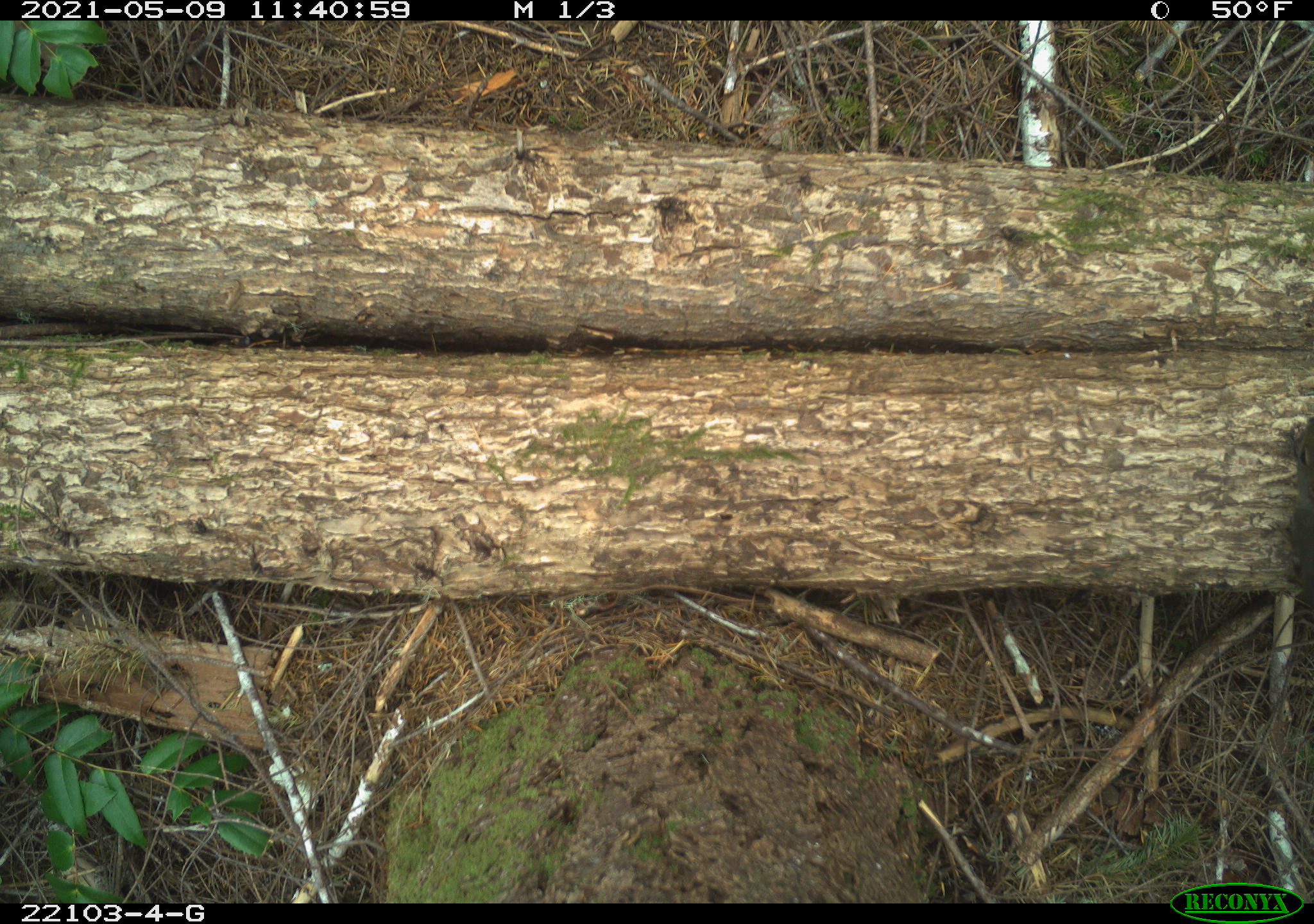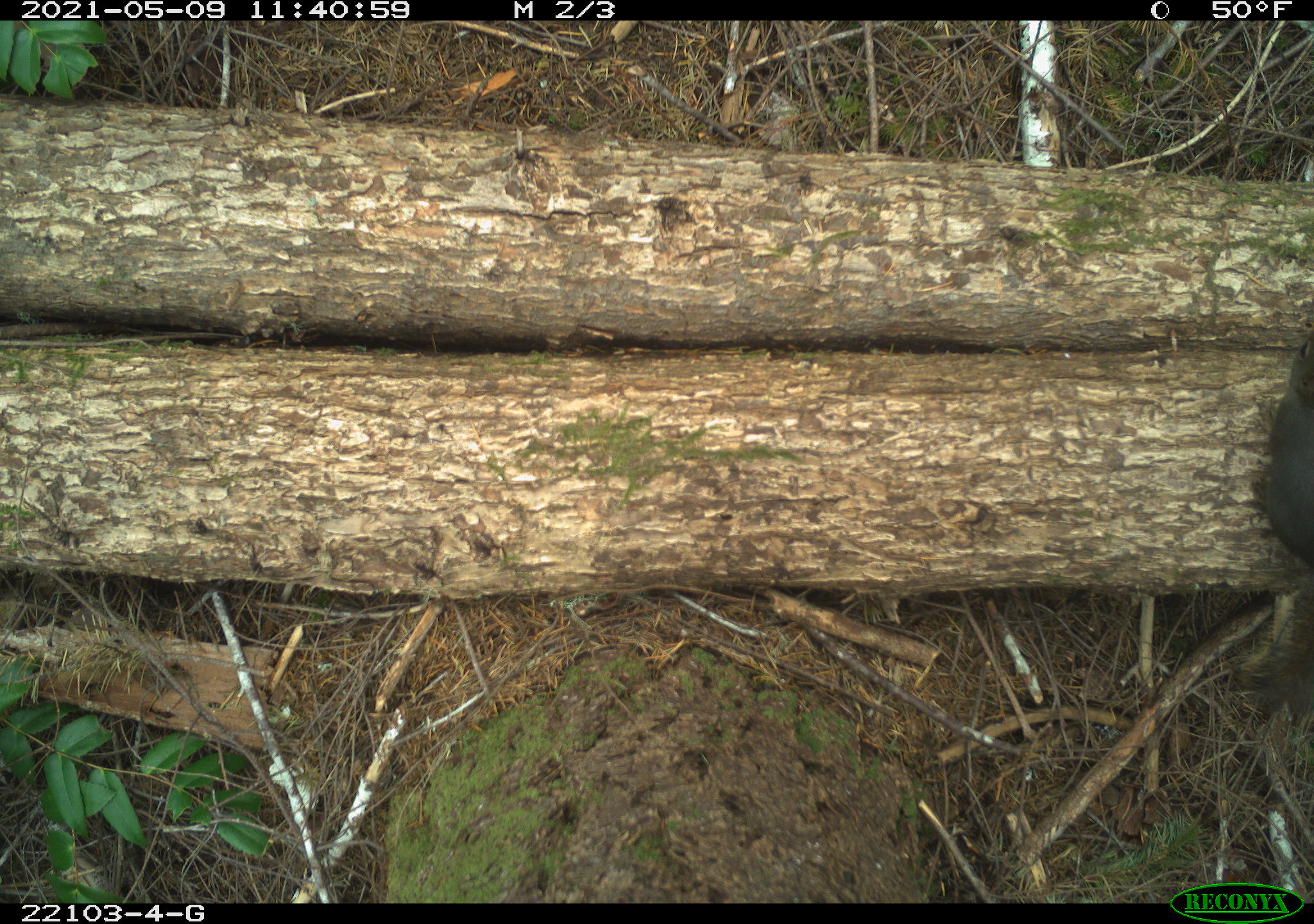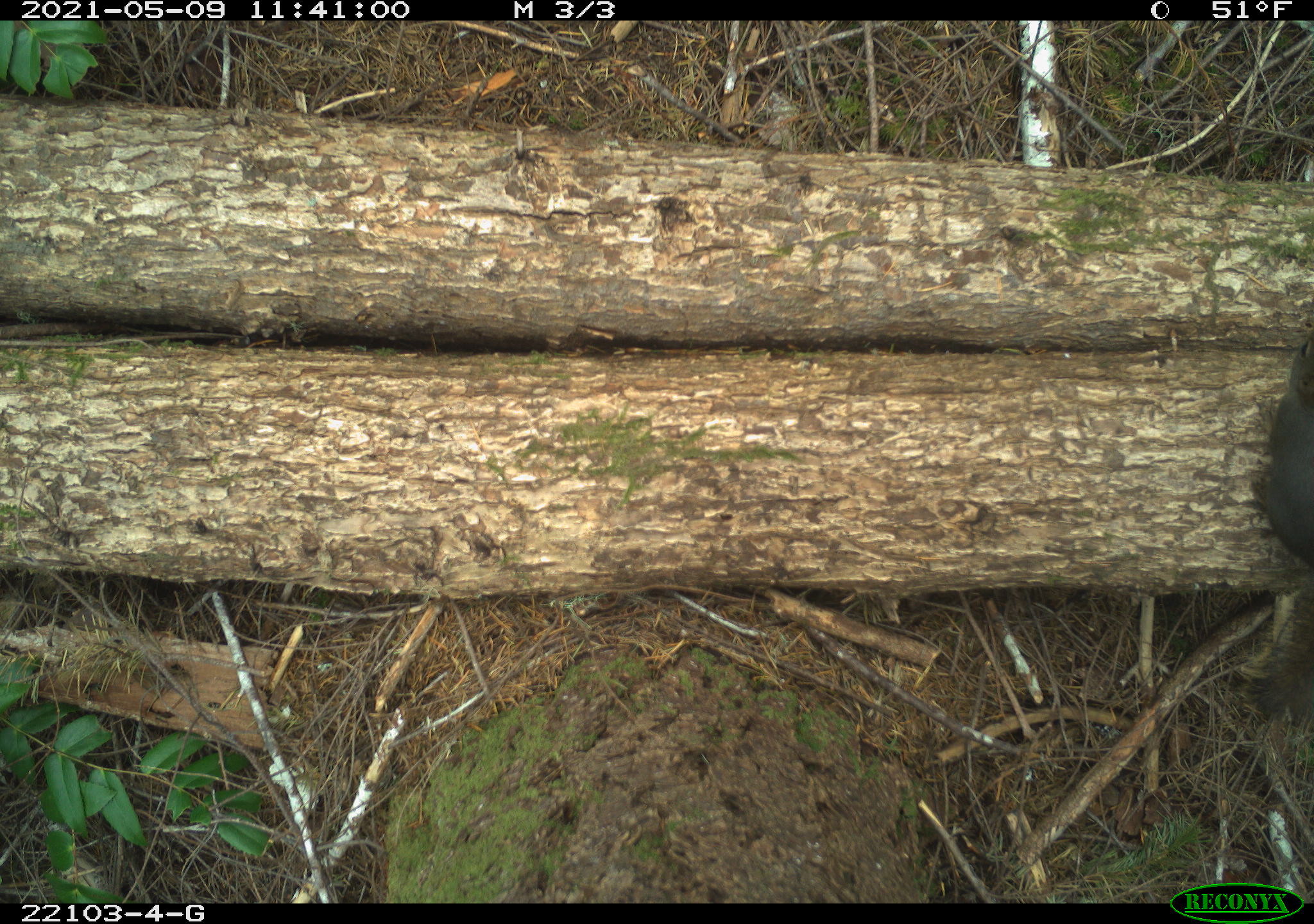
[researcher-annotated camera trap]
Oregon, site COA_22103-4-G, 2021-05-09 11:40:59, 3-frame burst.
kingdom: Animalia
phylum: Chordata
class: Mammalia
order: Rodentia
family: Sciuridae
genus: Tamiasciurus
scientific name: Tamiasciurus douglasii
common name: douglas squirrel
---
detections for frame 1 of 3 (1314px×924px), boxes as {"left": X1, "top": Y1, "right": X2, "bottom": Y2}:
douglas squirrel: {"left": 1272, "top": 385, "right": 1311, "bottom": 652}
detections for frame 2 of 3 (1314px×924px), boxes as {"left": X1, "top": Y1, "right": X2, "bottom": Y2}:
douglas squirrel: {"left": 1240, "top": 309, "right": 1312, "bottom": 710}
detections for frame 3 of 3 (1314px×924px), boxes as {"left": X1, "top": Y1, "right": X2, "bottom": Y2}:
douglas squirrel: {"left": 1231, "top": 311, "right": 1311, "bottom": 751}